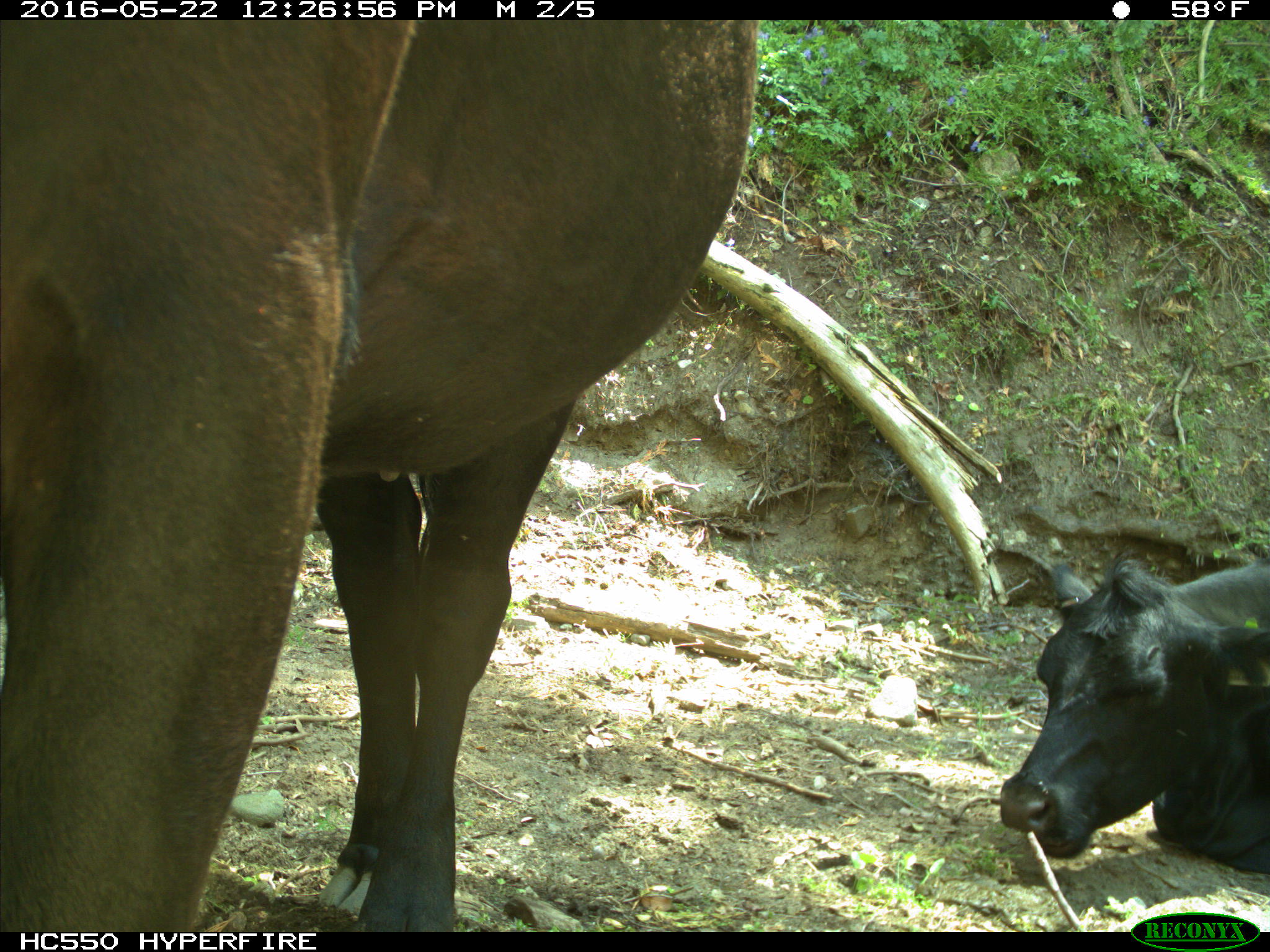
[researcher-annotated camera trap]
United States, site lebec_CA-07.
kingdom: Animalia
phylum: Chordata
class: Mammalia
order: Artiodactyla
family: Bovidae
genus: Bos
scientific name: Bos taurus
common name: domestic cow